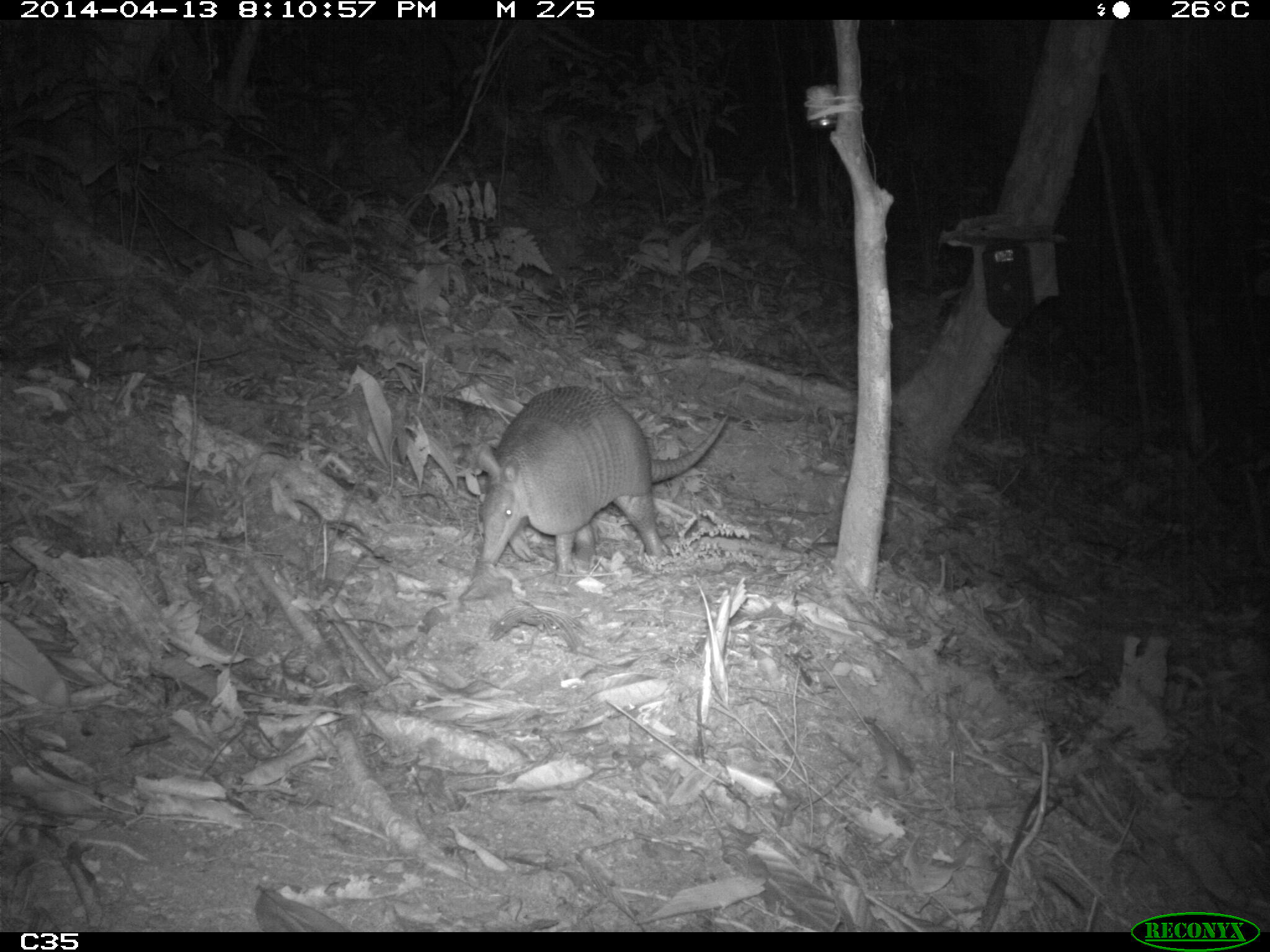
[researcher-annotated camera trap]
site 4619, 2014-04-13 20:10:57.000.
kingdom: Animalia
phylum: Chordata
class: Mammalia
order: Cingulata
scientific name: Cingulata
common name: armadillo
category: unknown armadillo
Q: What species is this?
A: Unknown armadillo (armadillo) (Cingulata).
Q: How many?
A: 1.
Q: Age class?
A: Adult.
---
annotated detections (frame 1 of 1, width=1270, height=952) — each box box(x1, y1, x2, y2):
unknown armadillo: box(472, 386, 729, 577)